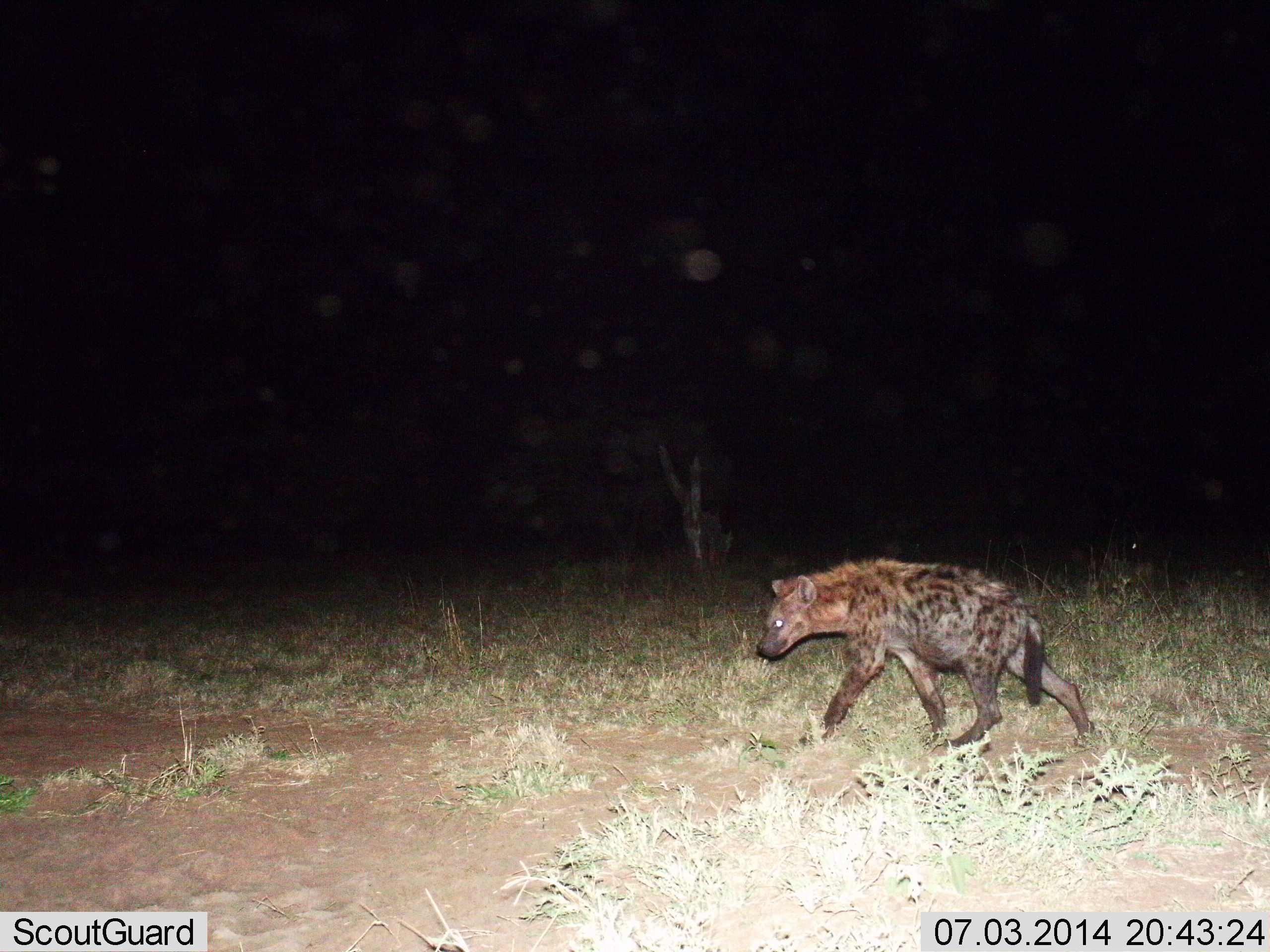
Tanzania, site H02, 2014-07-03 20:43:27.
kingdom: Animalia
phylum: Chordata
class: Mammalia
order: Carnivora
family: Hyaenidae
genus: Crocuta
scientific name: Crocuta crocuta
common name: spotted hyena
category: hyenaspotted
Hyenaspotted (spotted hyena) (Crocuta crocuta), count 1. Behavior (volunteer vote fractions): standing 10%, resting 0%, moving 100%, interacting 0%. Young present (vote fraction): 0%. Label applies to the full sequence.